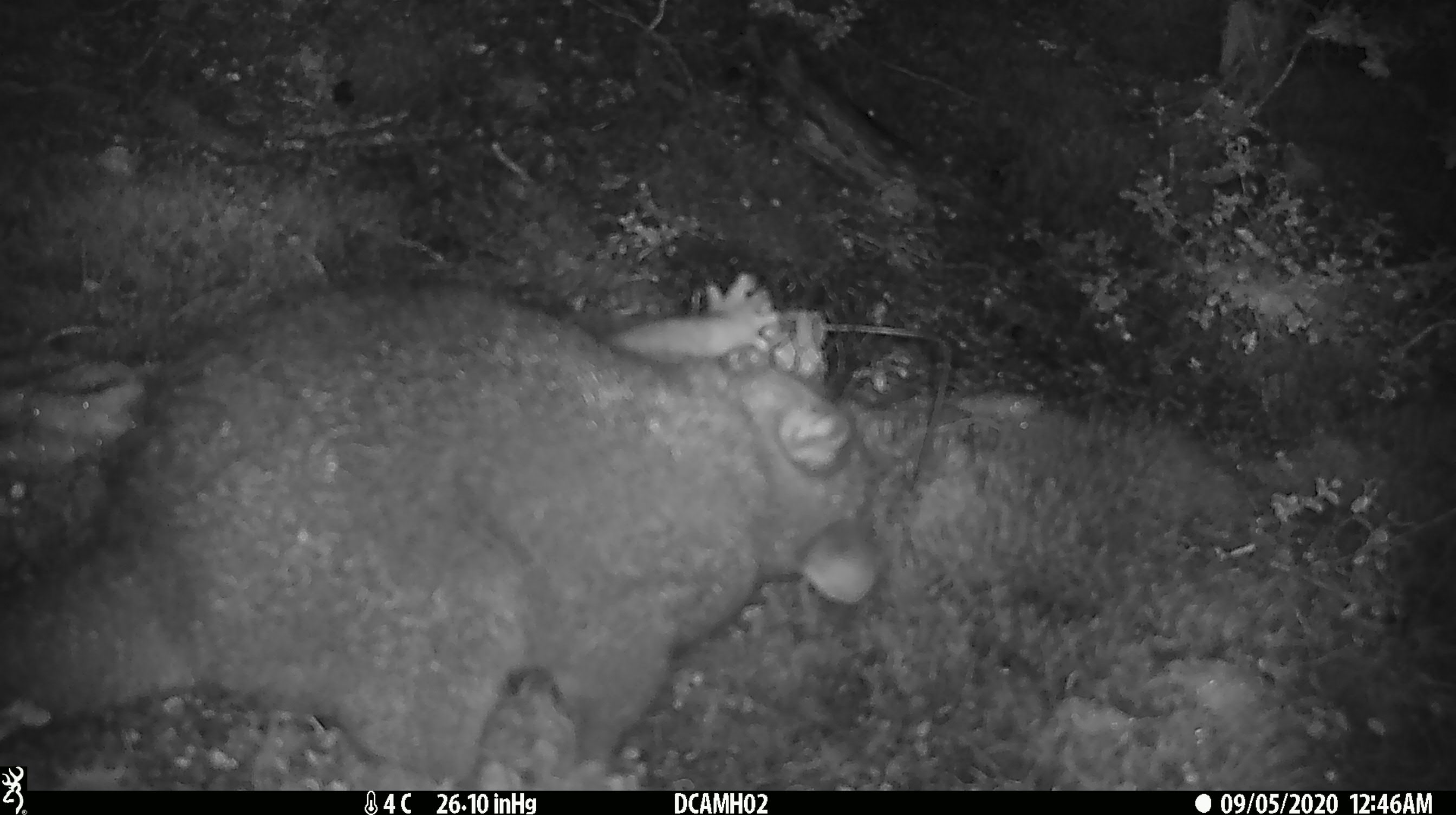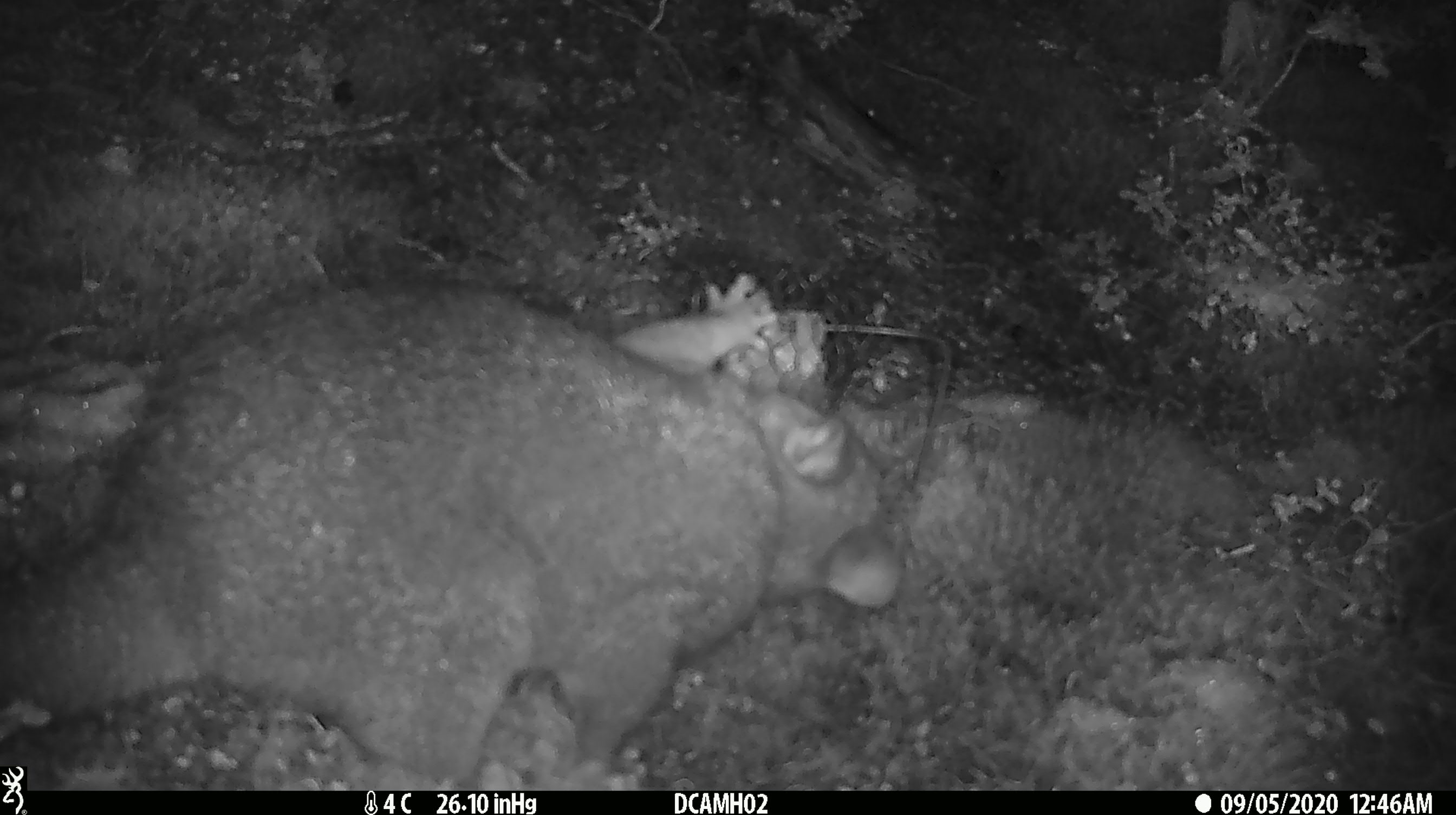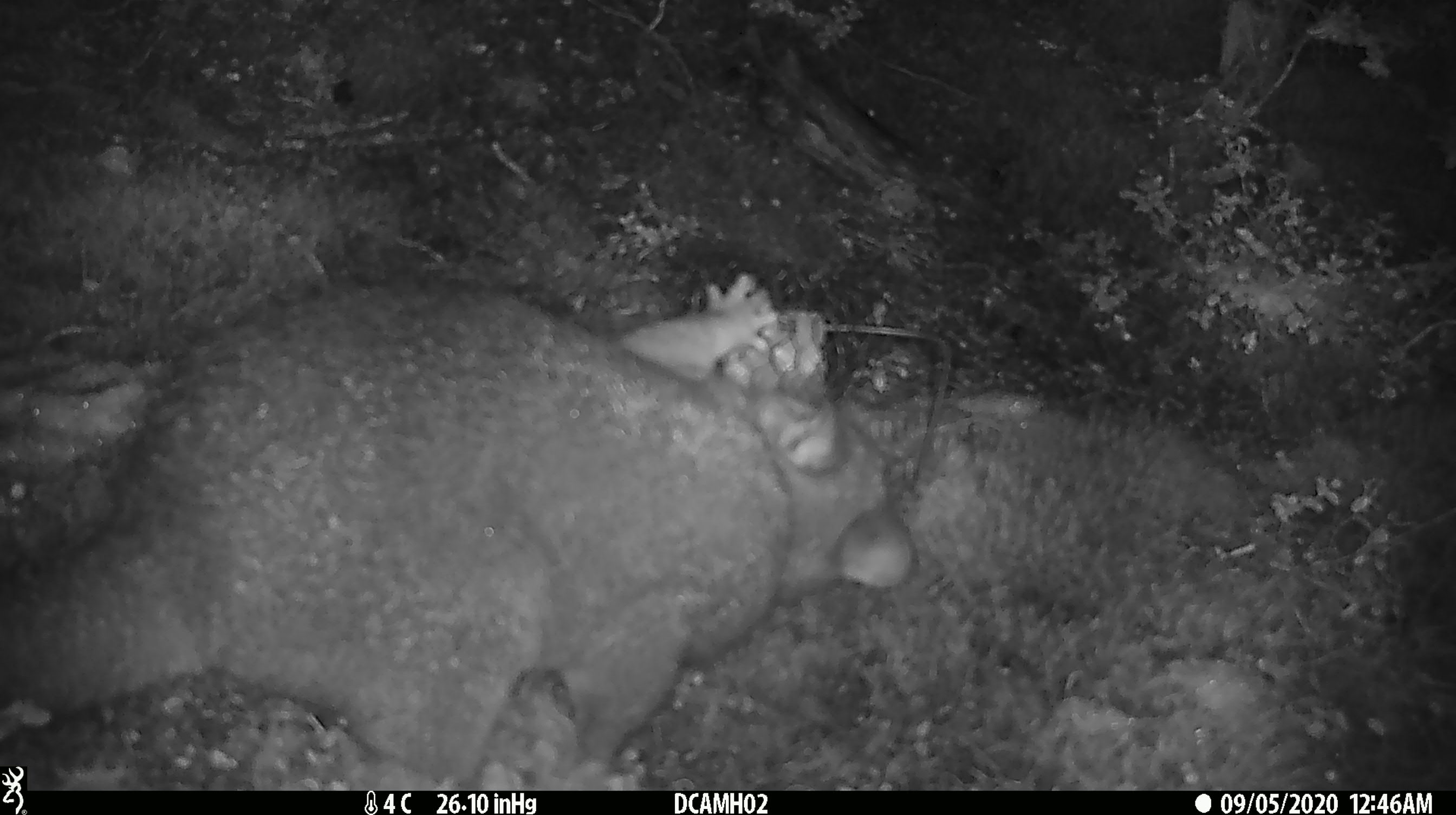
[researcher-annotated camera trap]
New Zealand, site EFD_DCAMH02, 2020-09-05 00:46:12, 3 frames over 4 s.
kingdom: Animalia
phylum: Chordata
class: Mammalia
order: Diprotodontia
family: Phalangeridae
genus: Trichosurus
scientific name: Trichosurus vulpecula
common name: common brushtail possum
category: possum